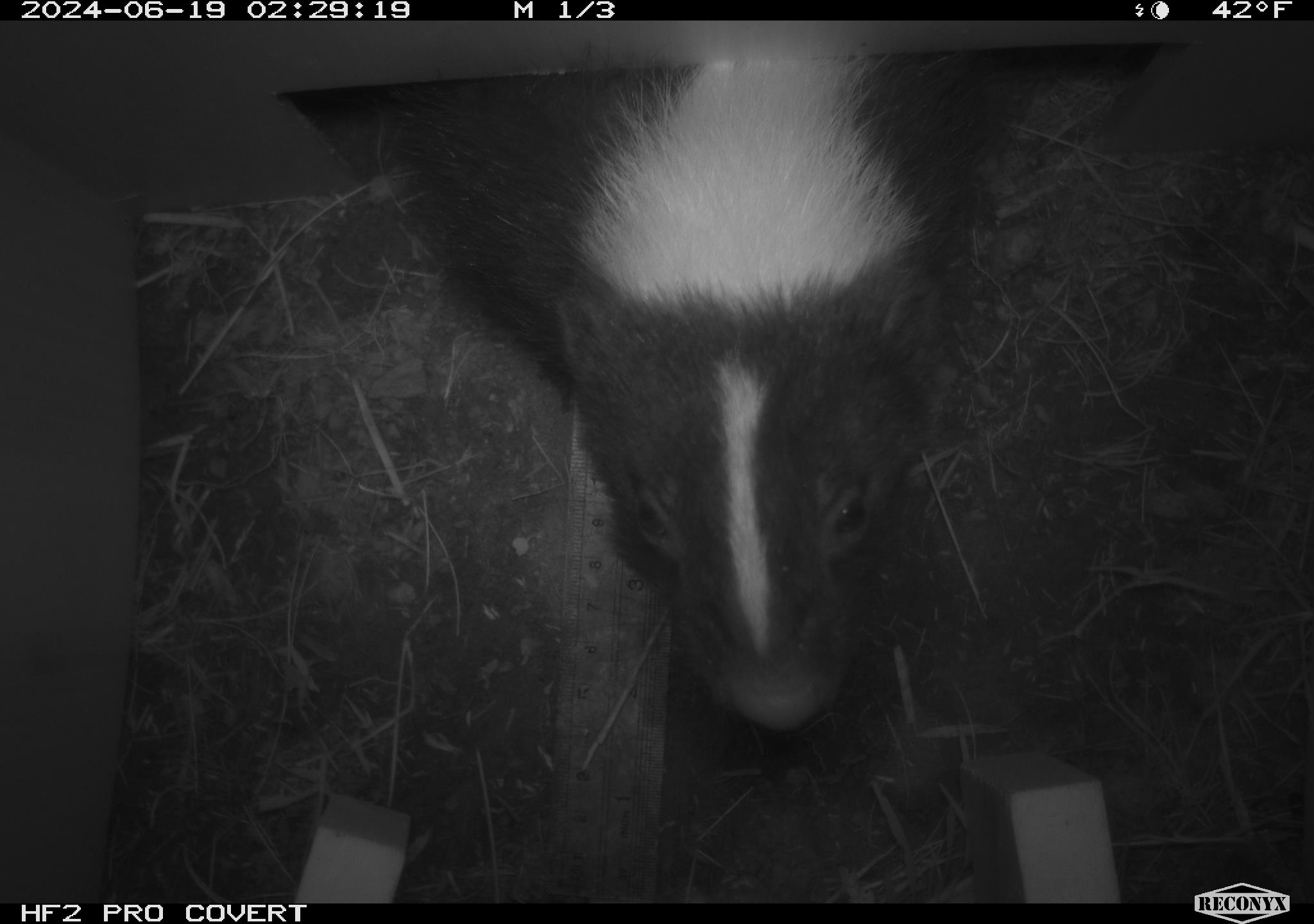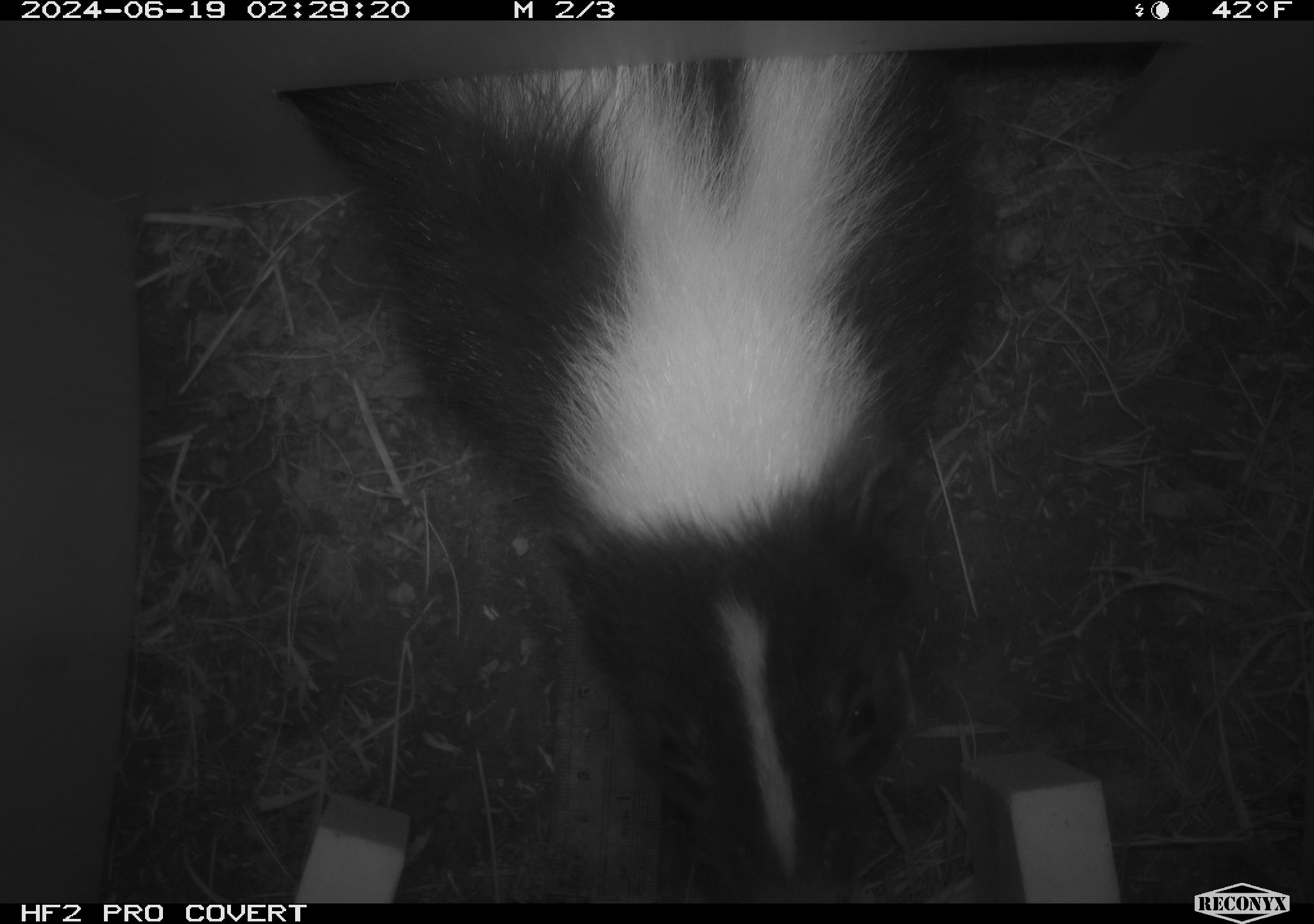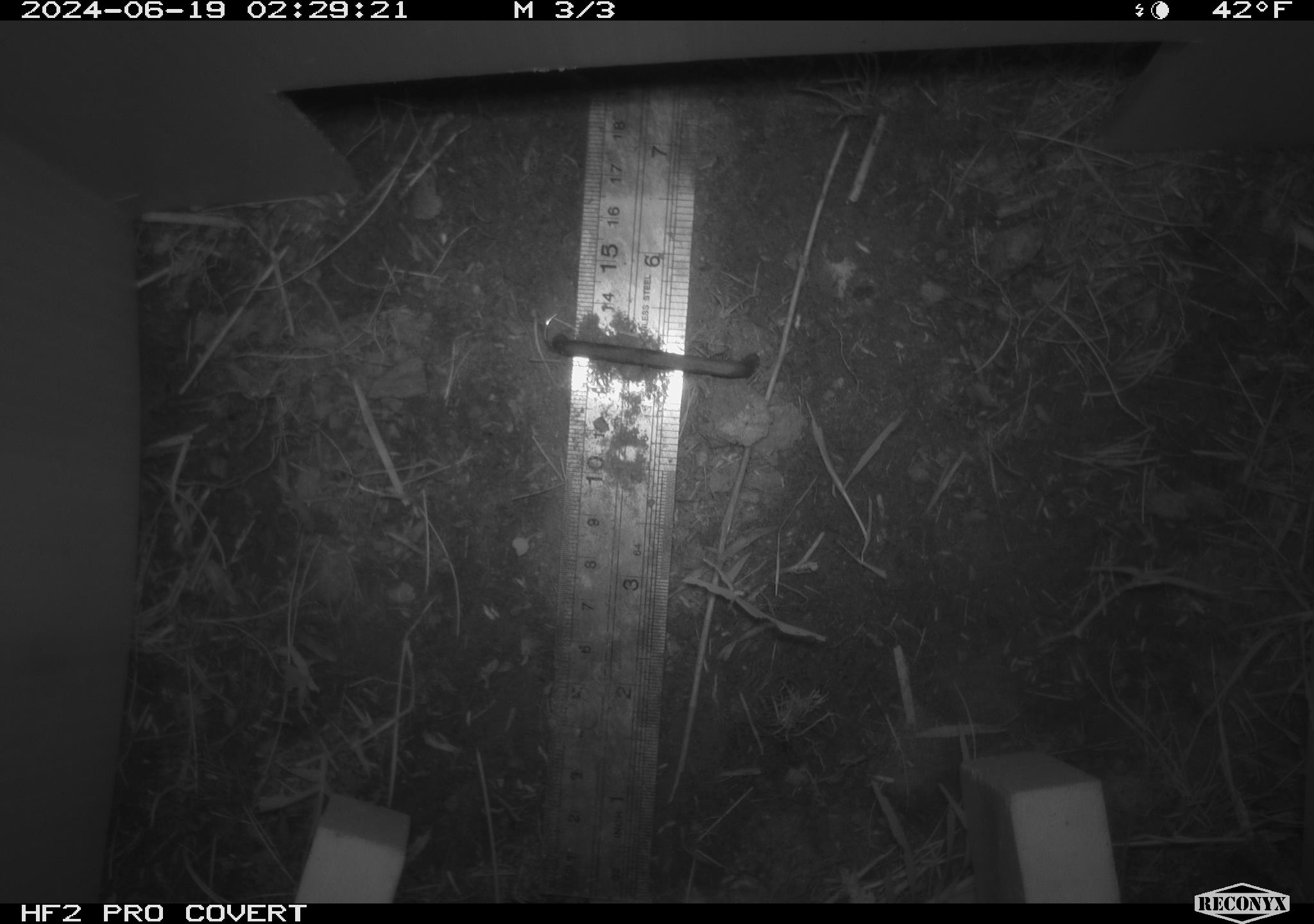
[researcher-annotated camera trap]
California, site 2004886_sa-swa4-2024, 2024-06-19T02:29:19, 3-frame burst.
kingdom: Animalia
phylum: Chordata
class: Mammalia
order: Carnivora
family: Mephitidae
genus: Mephitis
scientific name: Mephitis mephitis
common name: striped skunk